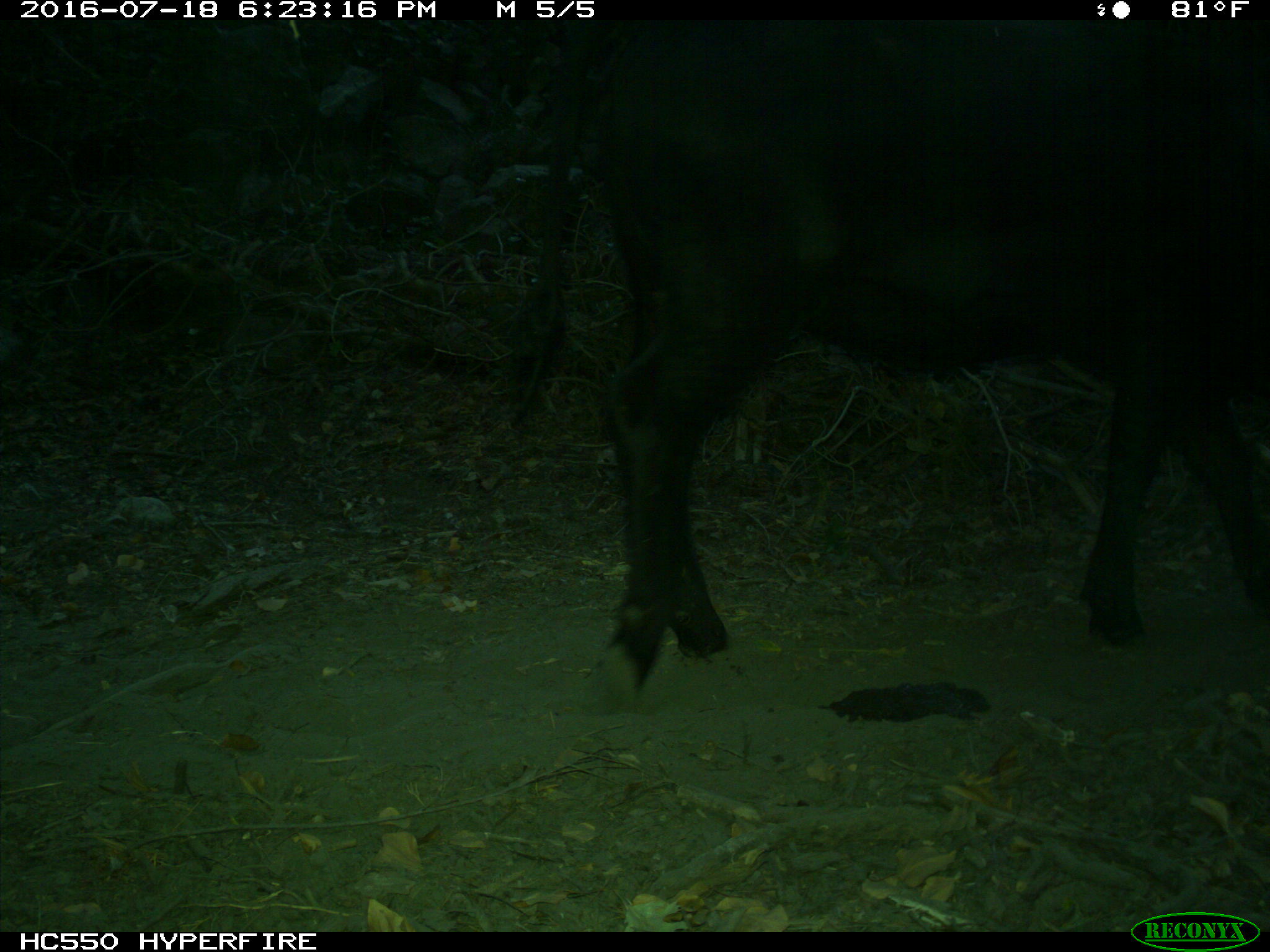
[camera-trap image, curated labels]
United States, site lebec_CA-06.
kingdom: Animalia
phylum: Chordata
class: Mammalia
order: Artiodactyla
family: Bovidae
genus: Bos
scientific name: Bos taurus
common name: domestic cow